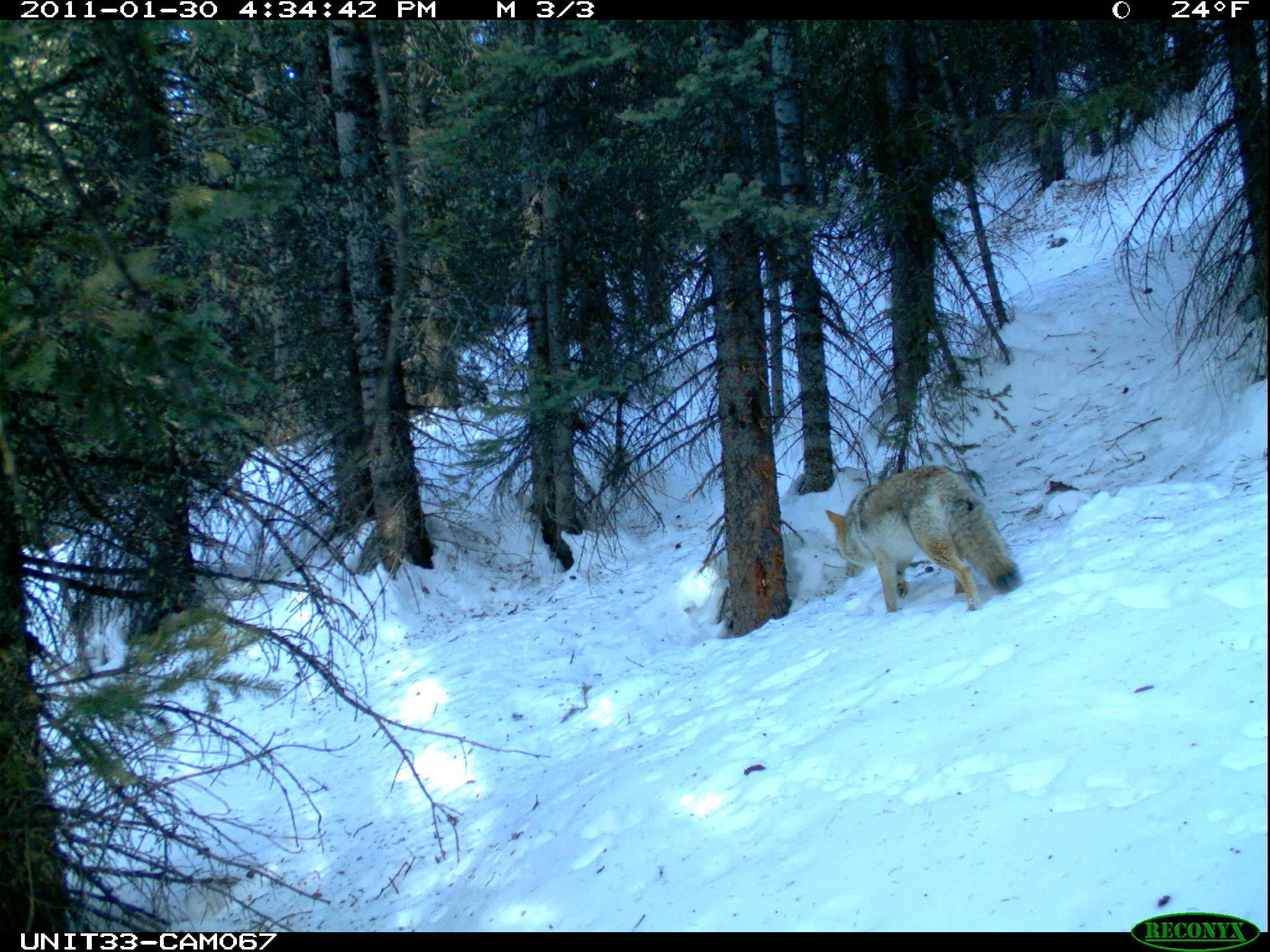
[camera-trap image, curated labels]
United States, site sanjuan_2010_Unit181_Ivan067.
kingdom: Animalia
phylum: Chordata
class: Mammalia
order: Carnivora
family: Canidae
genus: Canis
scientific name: Canis latrans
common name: coyote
Canis latrans (coyote).